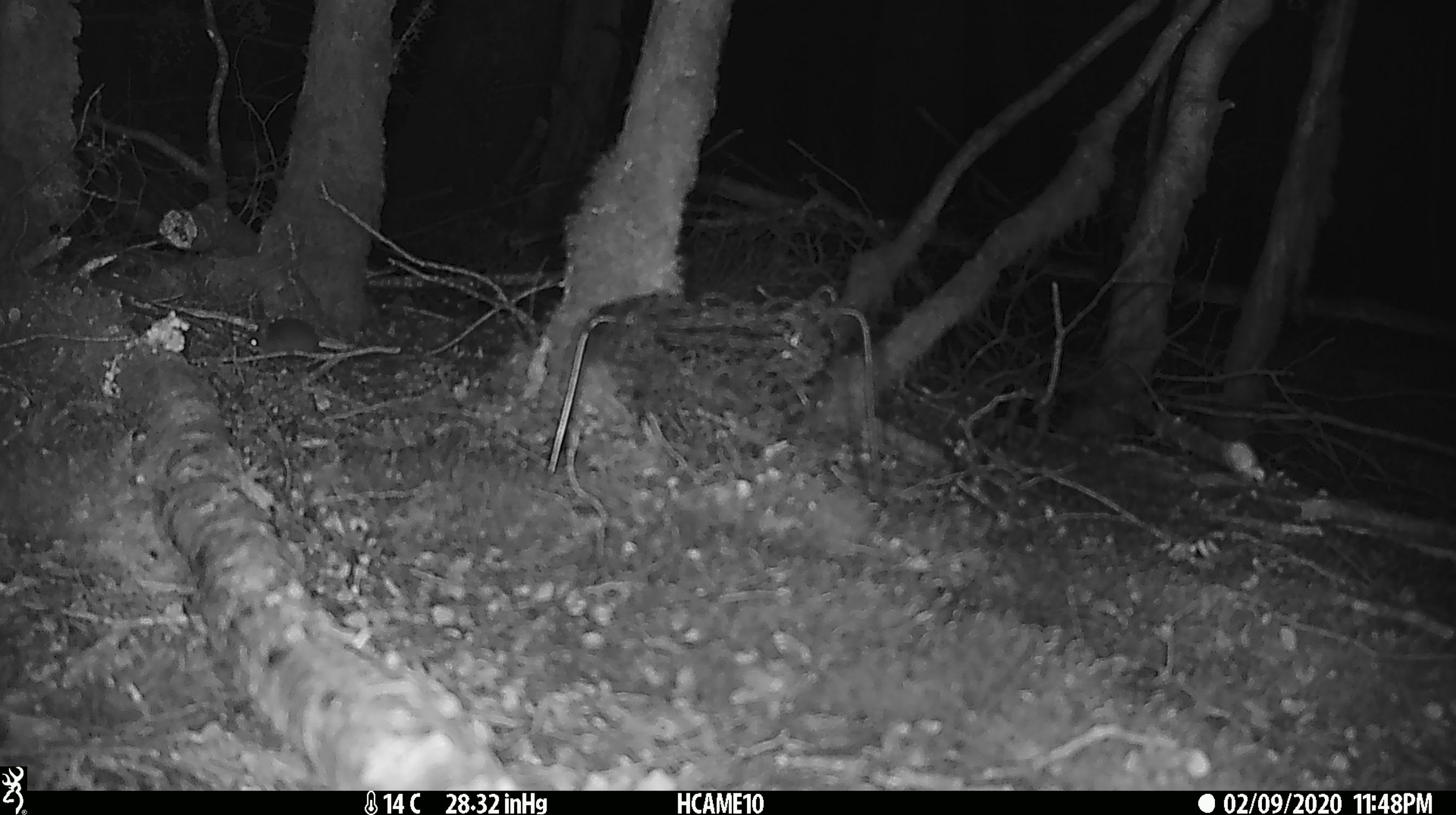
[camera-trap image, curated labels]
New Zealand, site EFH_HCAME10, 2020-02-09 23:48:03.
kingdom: Animalia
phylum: Chordata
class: Mammalia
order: Rodentia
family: Muridae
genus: Mus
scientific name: Mus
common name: mouse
Mouse (Mus).